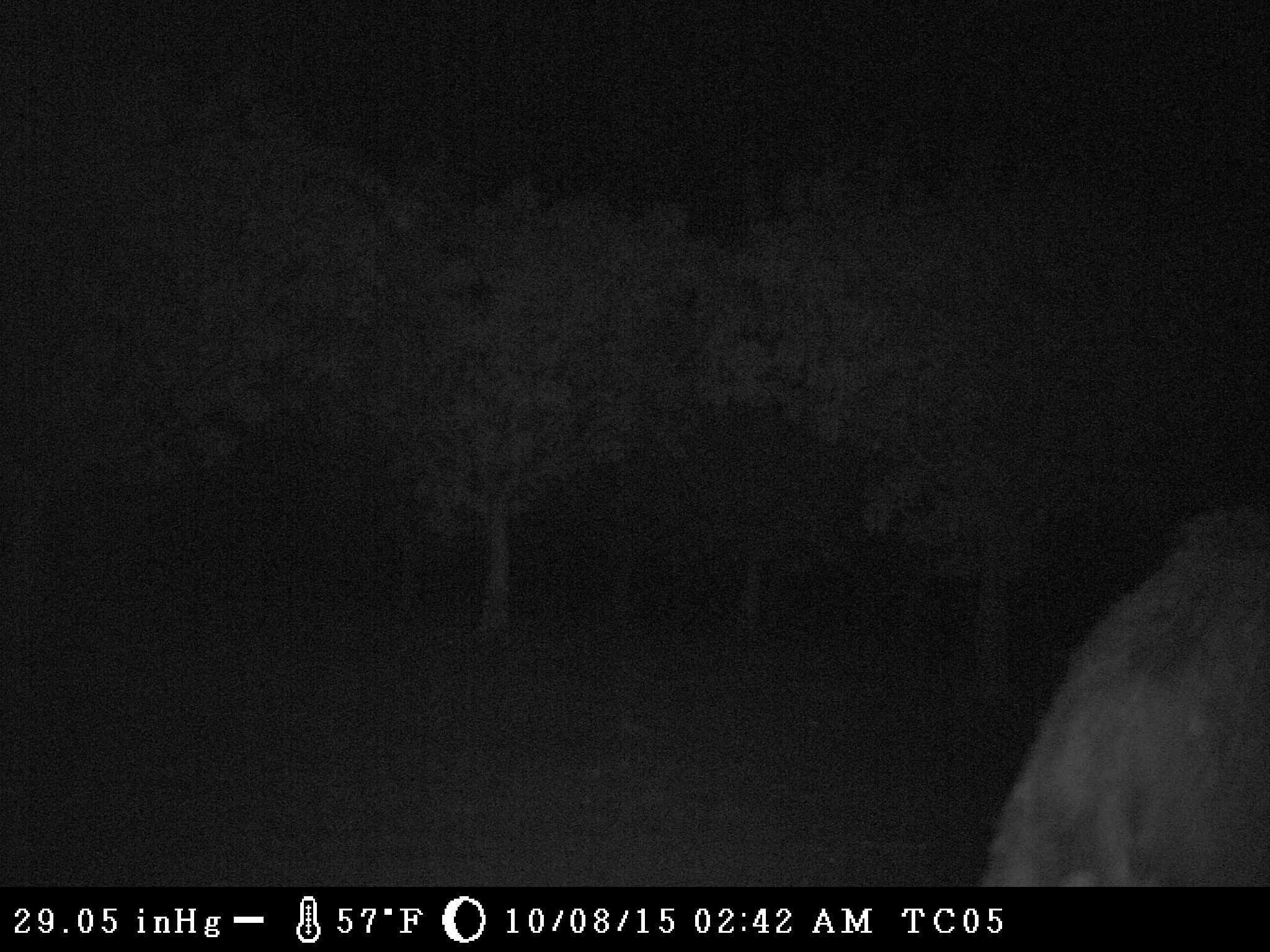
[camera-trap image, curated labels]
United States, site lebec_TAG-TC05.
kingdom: Animalia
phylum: Chordata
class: Mammalia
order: Artiodactyla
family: Suidae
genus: Sus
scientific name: Sus scrofa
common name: wild boar